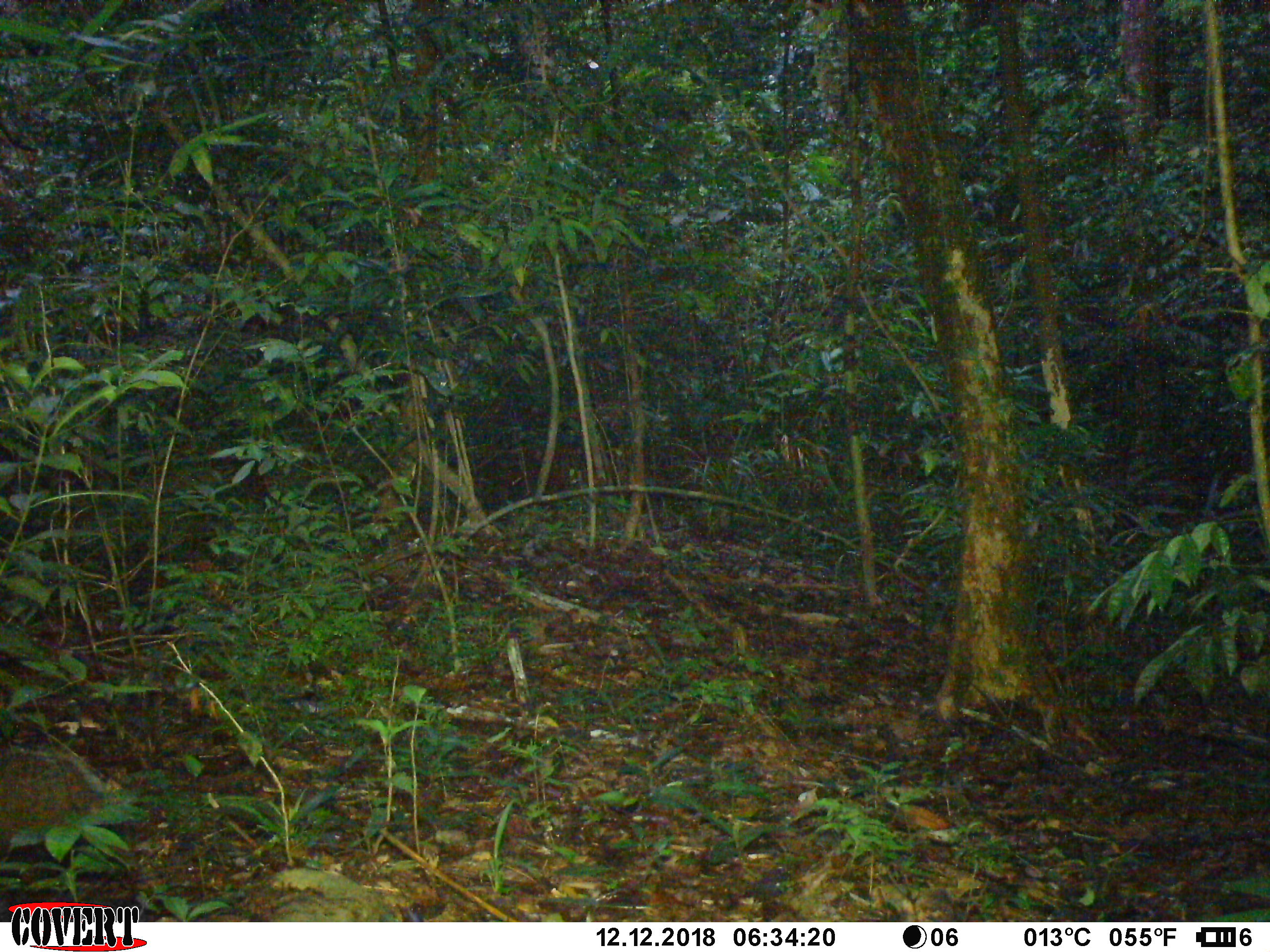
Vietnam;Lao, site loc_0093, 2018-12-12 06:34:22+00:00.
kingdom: Animalia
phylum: Chordata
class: Mammalia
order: Carnivora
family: Herpestidae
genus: Urva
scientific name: Urva urva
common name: crab-eating mongoose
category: crab eating mongoose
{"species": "crab eating mongoose (crab-eating mongoose) (Urva urva)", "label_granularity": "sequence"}